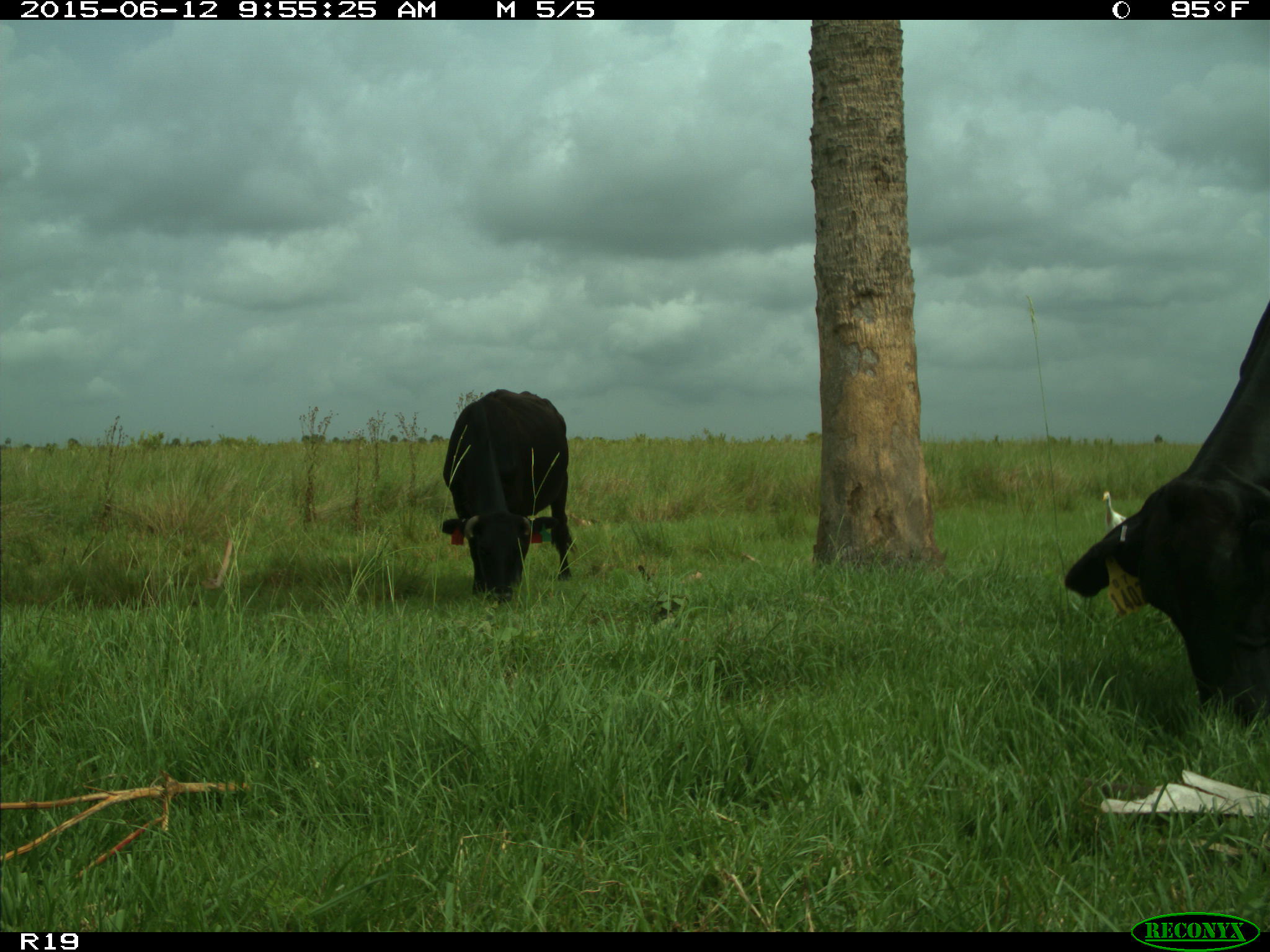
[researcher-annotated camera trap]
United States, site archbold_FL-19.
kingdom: Animalia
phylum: Chordata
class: Mammalia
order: Artiodactyla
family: Bovidae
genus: Bos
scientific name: Bos taurus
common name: domestic cow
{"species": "Bos taurus (domestic cow)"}